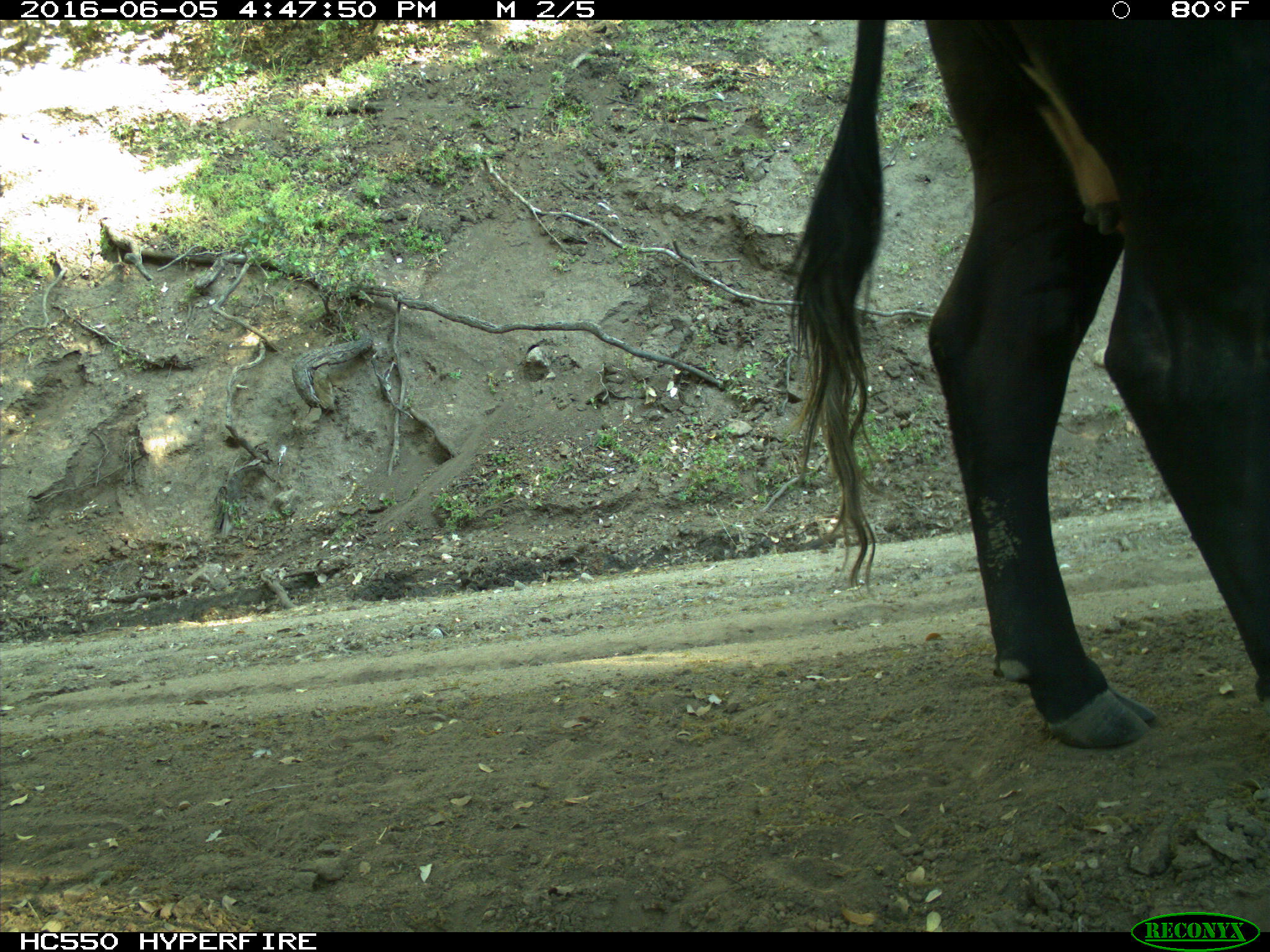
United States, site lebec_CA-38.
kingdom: Animalia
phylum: Chordata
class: Mammalia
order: Artiodactyla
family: Bovidae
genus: Bos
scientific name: Bos taurus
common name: domestic cow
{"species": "Bos taurus (domestic cow)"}